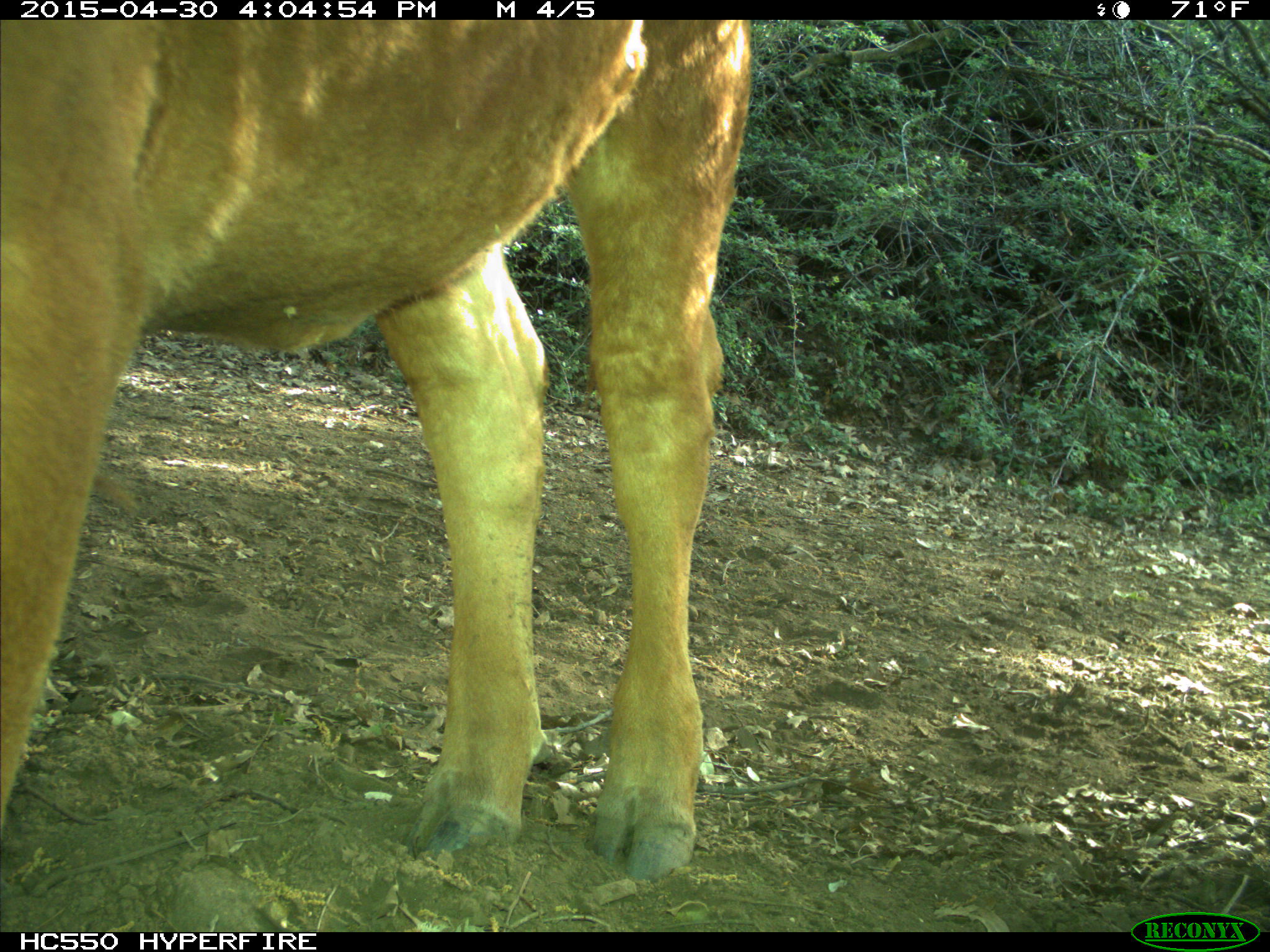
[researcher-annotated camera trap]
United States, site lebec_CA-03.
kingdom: Animalia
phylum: Chordata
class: Mammalia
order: Artiodactyla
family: Bovidae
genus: Bos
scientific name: Bos taurus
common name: domestic cow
Bos taurus (domestic cow).